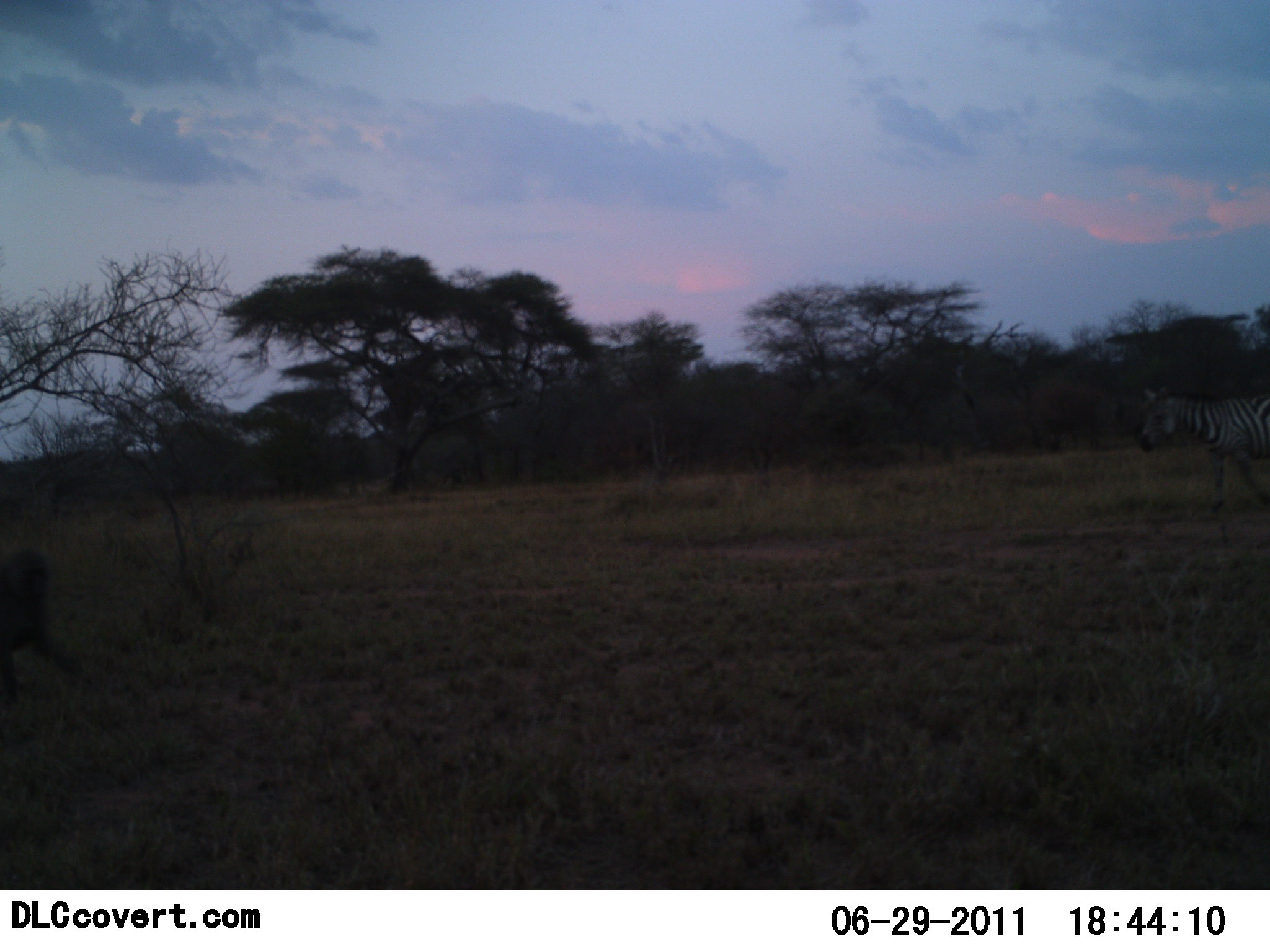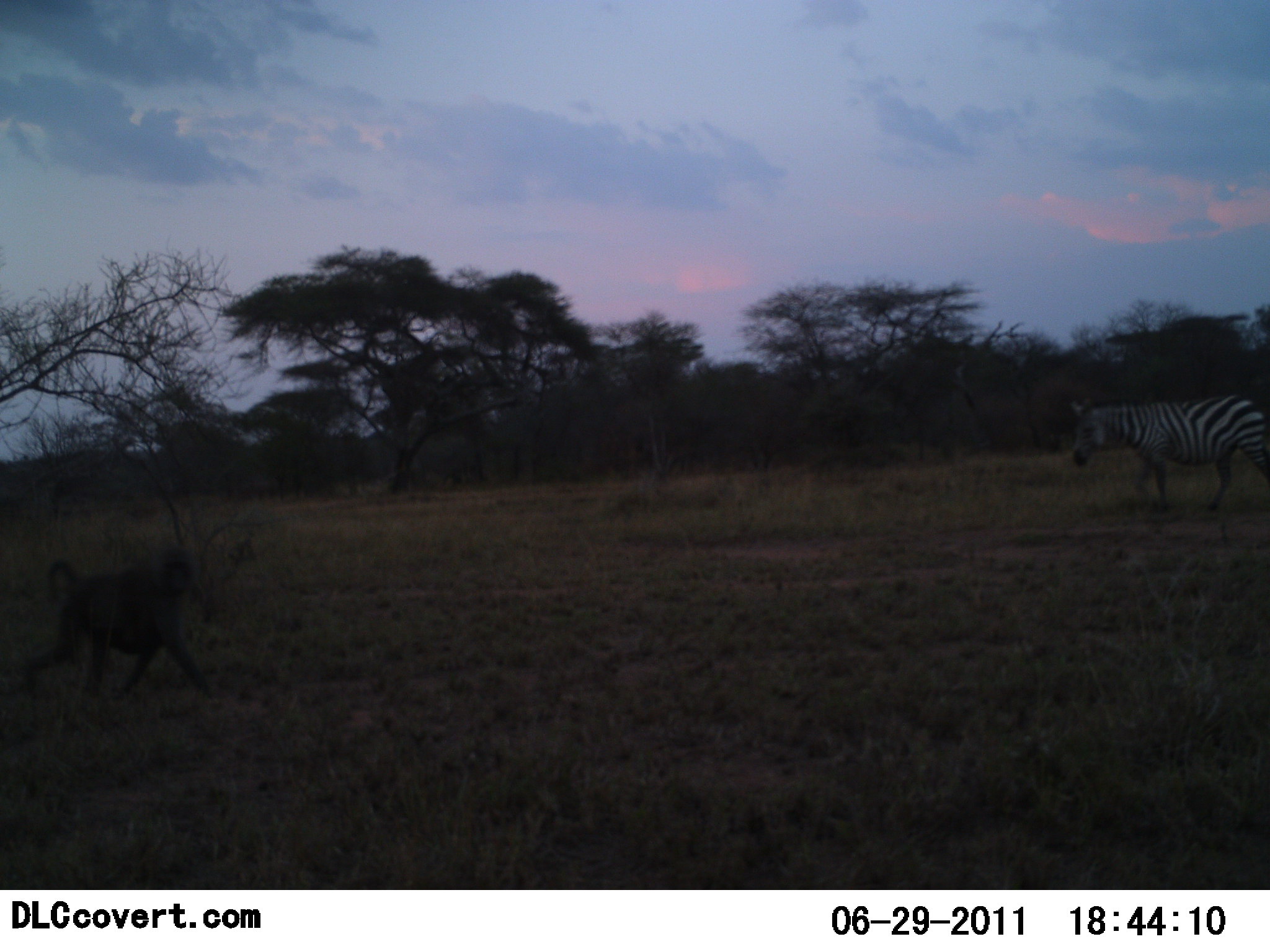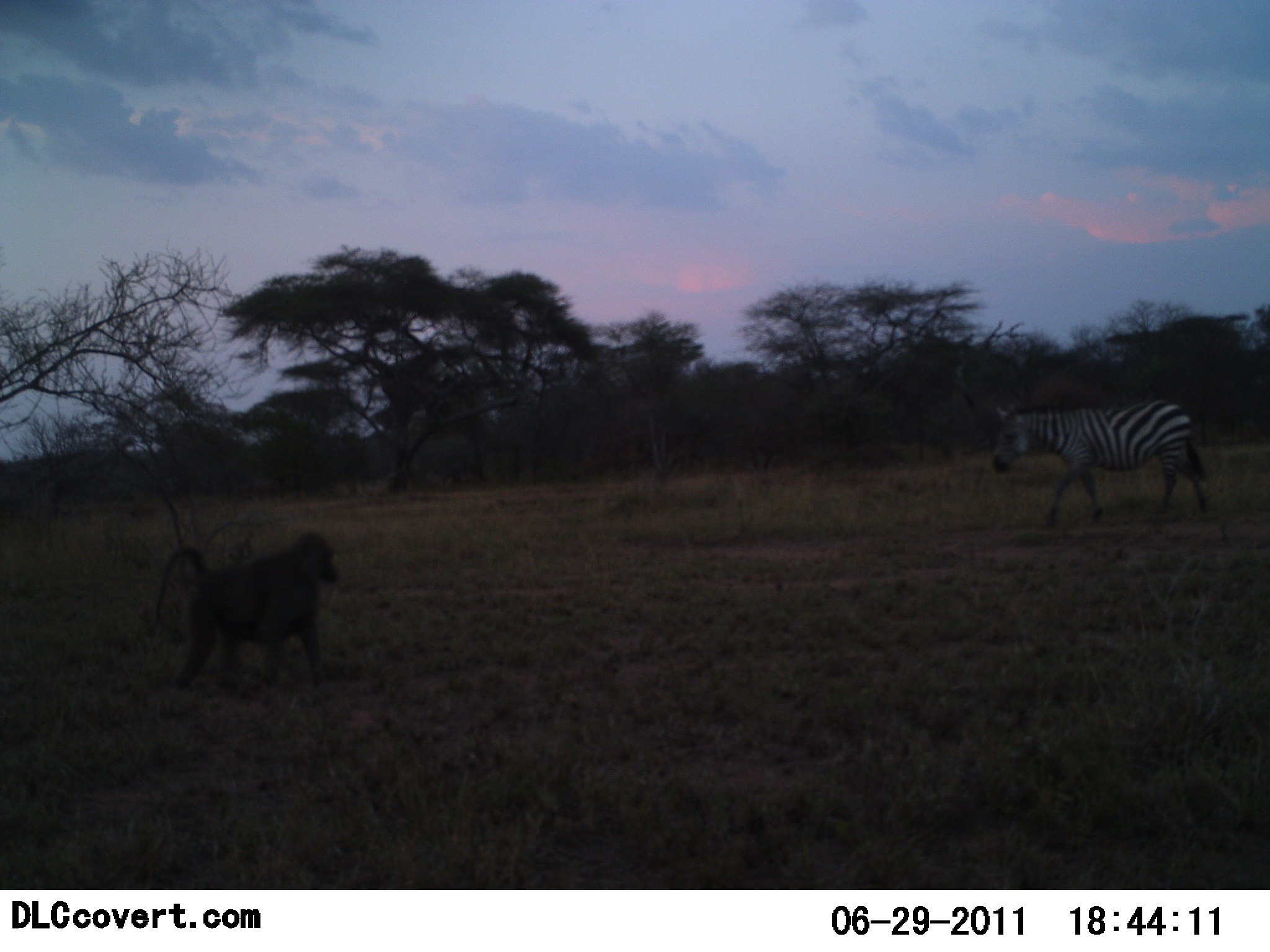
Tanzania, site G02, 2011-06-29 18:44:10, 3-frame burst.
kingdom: Animalia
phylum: Chordata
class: Mammalia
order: Primates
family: Cercopithecidae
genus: Papio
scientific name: Papio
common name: baboon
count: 1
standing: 8%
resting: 0%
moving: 100%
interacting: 8%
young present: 0%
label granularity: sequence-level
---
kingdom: Animalia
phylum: Chordata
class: Mammalia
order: Perissodactyla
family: Equidae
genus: Equus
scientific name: Equus quagga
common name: plains zebra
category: zebra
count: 1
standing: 7%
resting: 0%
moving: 93%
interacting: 7%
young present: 0%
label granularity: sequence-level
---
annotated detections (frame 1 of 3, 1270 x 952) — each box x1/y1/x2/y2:
animal: 1137/385/1269/513; 2/551/83/709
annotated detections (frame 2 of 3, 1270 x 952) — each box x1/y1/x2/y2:
animal: 23/554/213/695; 1067/397/1269/516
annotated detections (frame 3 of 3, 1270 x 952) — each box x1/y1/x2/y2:
animal: 154/531/339/690; 993/400/1213/528